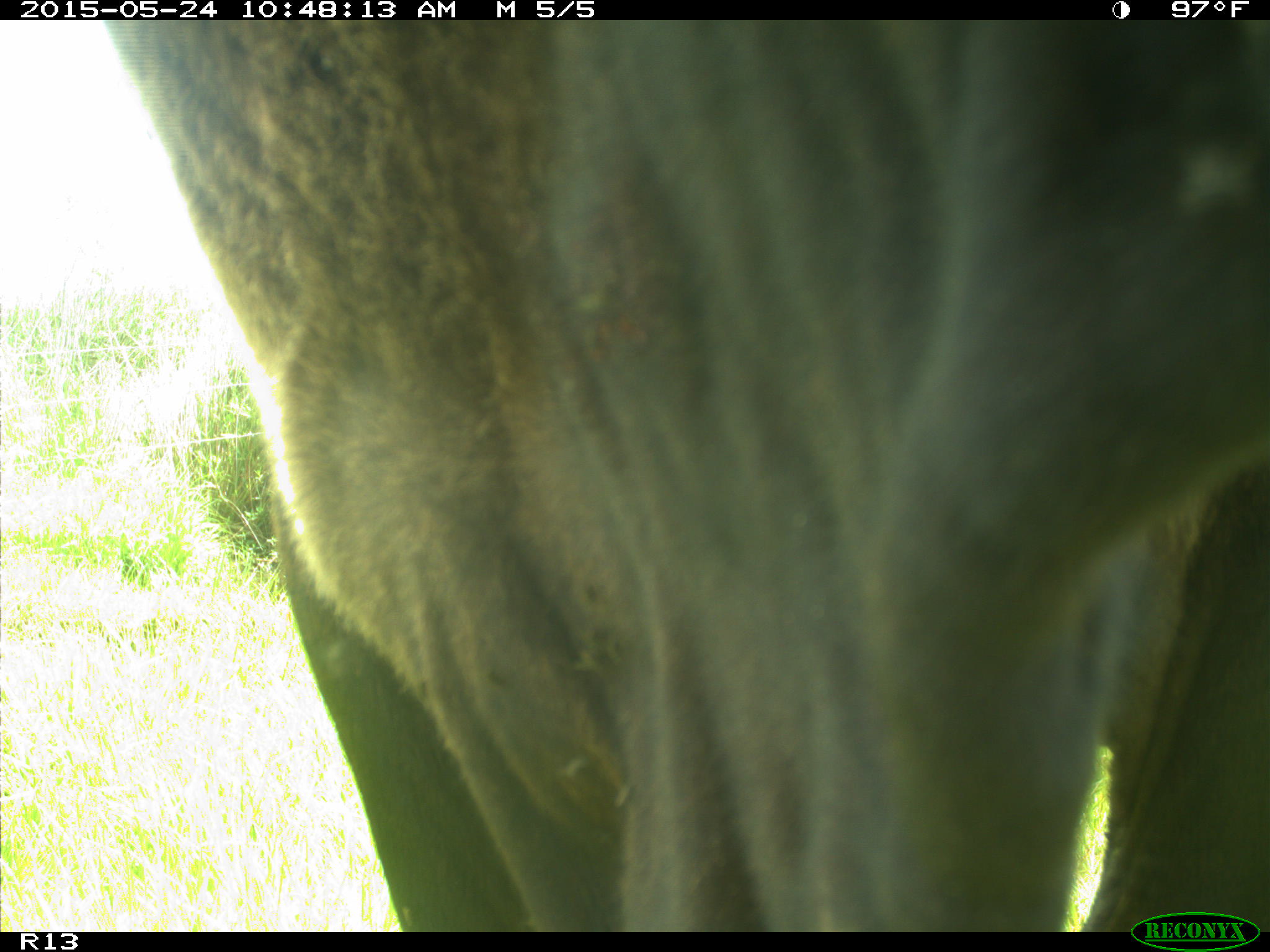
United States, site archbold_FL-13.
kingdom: Animalia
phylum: Chordata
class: Mammalia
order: Artiodactyla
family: Bovidae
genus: Bos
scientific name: Bos taurus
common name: domestic cow